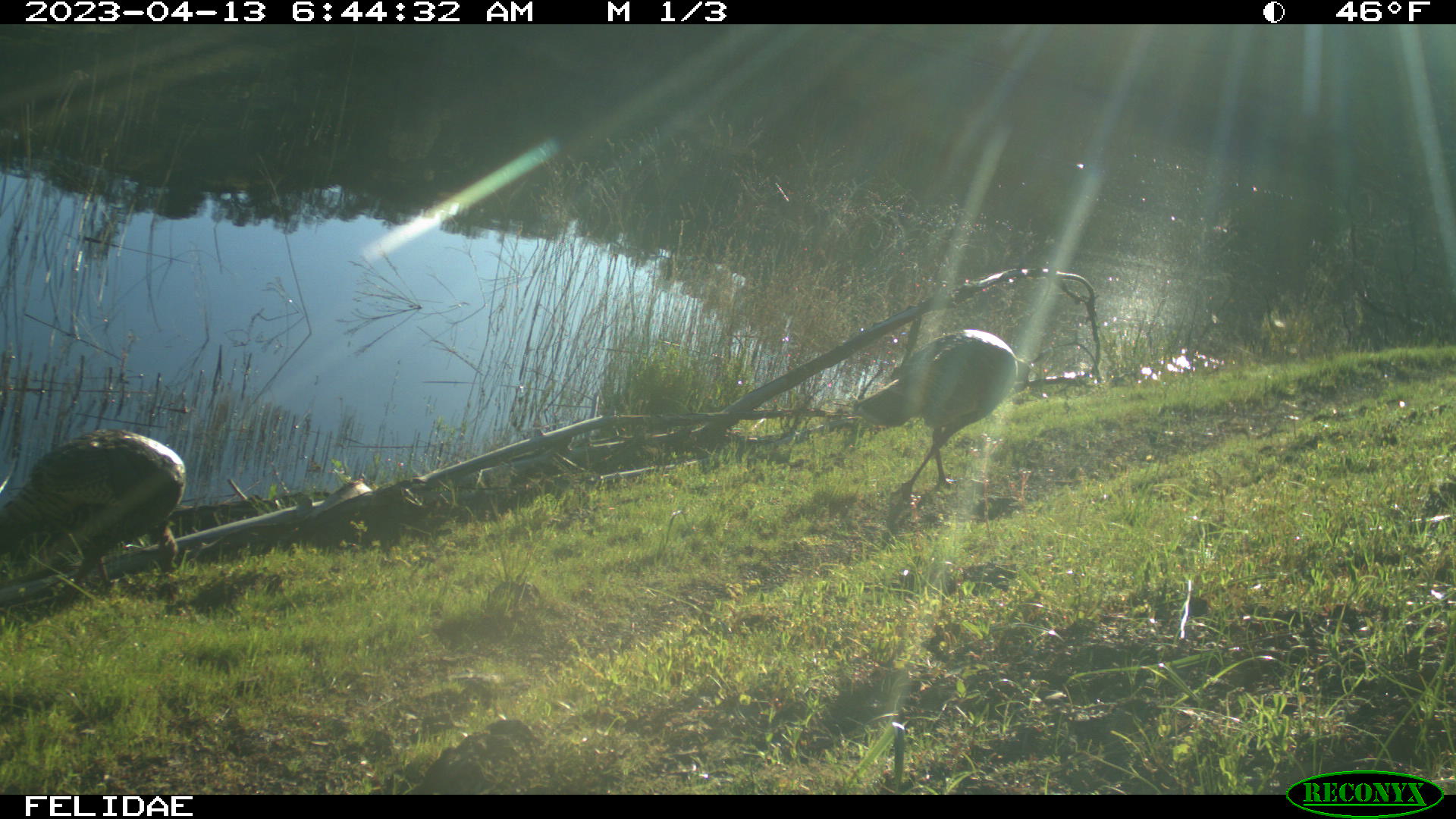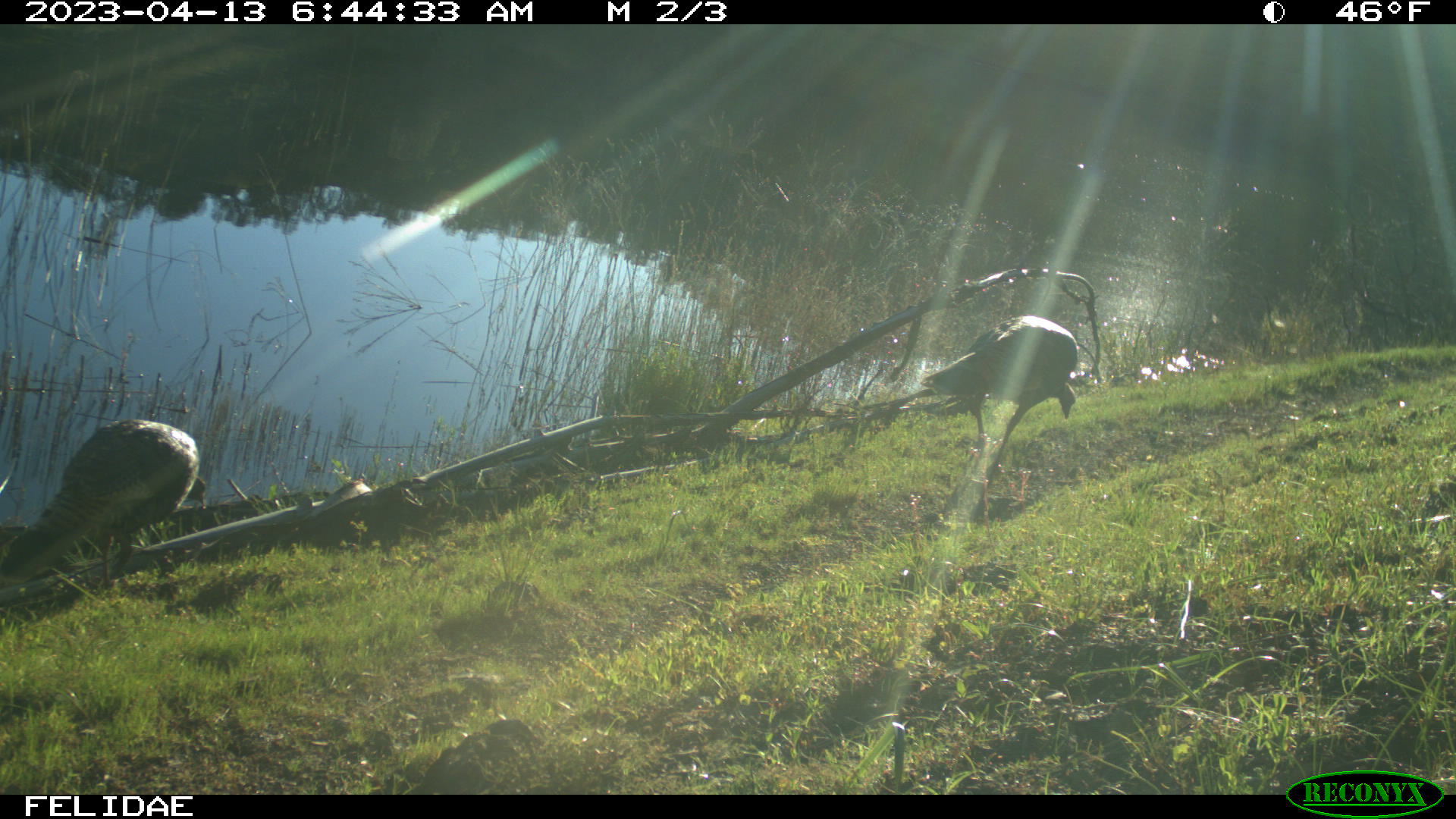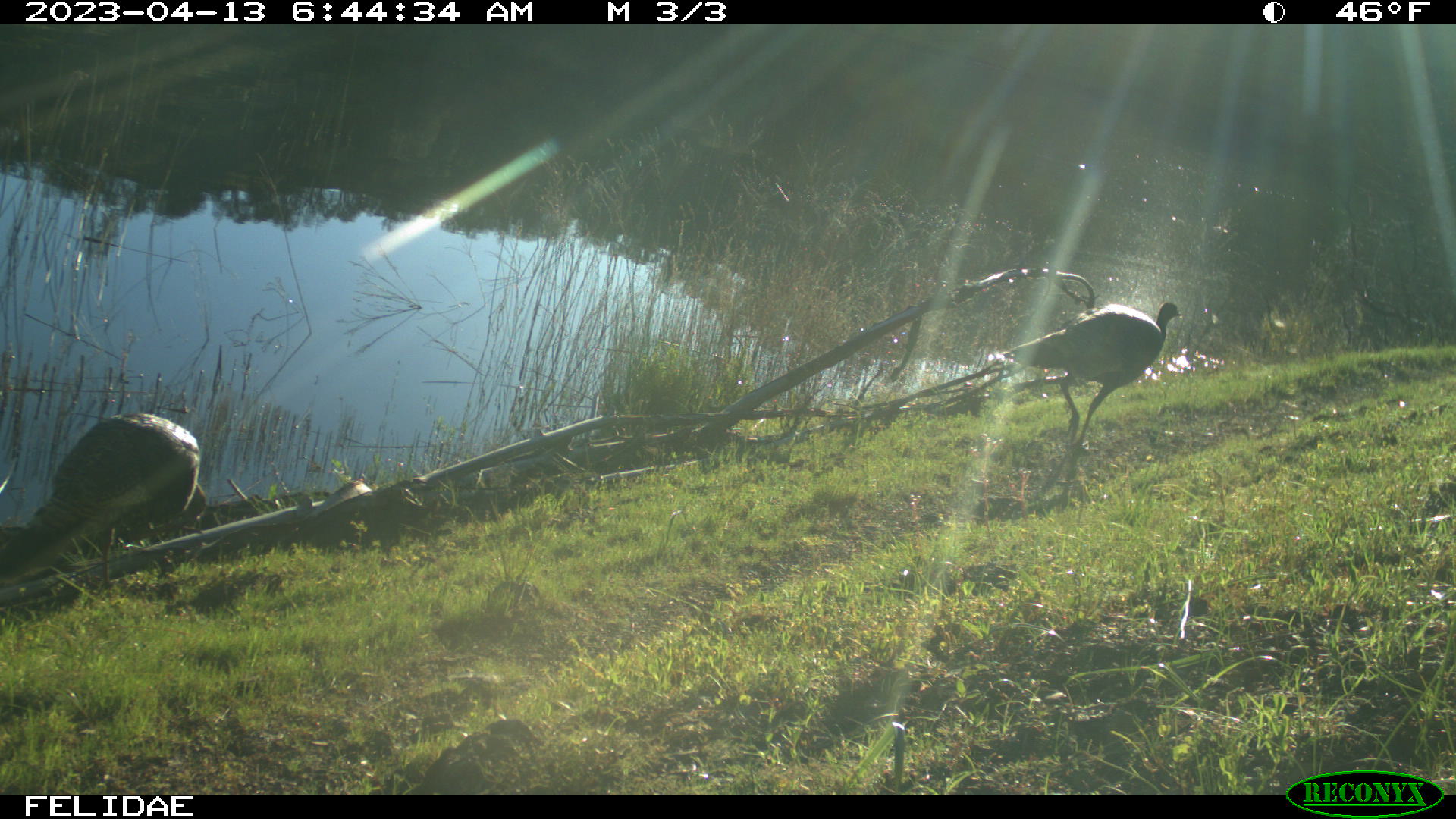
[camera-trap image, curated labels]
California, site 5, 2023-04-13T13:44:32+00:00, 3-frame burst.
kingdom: Animalia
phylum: Chordata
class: Aves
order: Galliformes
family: Phasianidae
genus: Meleagris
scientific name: Meleagris gallopavo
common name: turkey